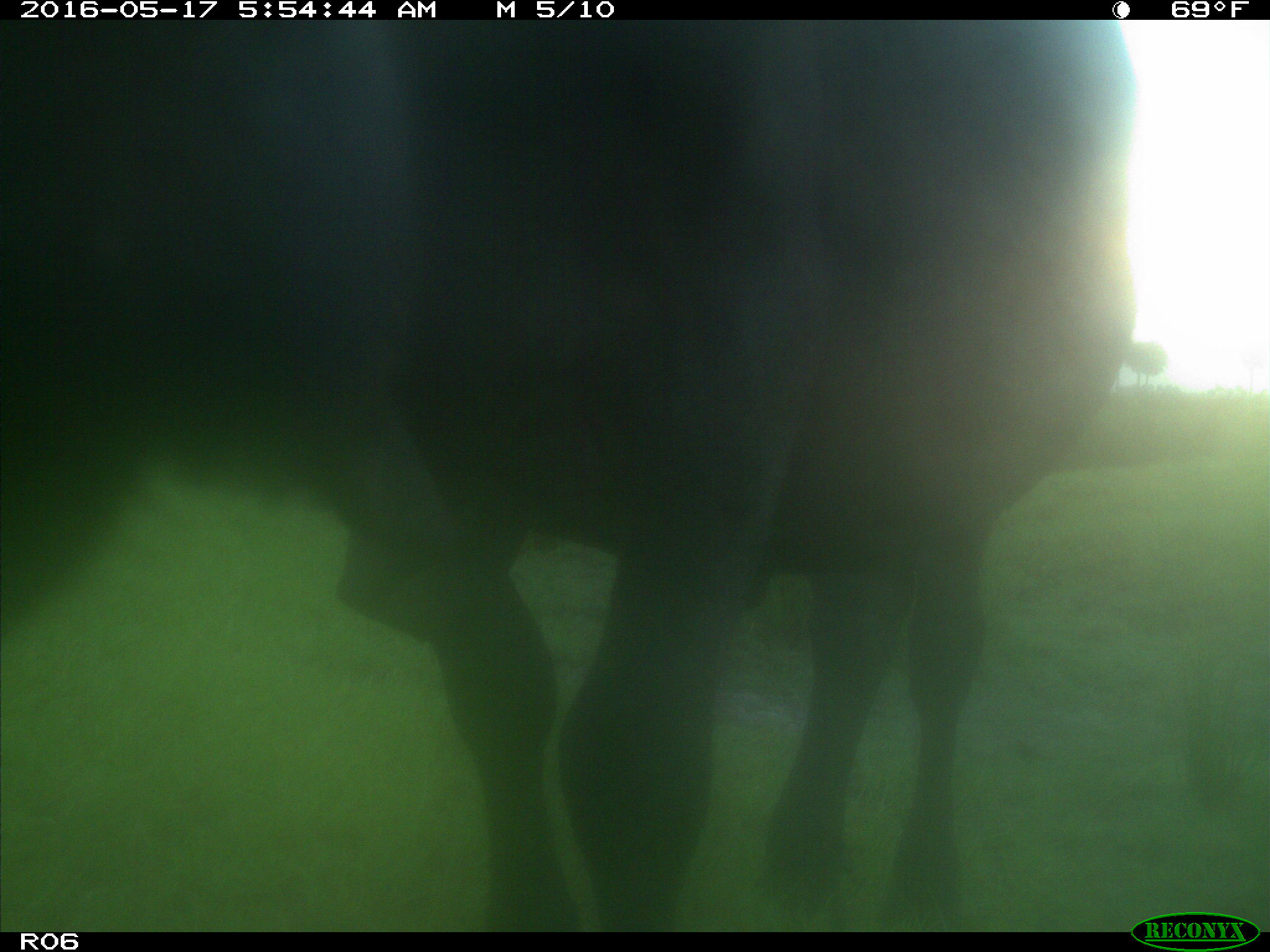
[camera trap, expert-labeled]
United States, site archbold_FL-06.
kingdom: Animalia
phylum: Chordata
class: Mammalia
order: Artiodactyla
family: Bovidae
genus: Bos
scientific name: Bos taurus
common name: domestic cow